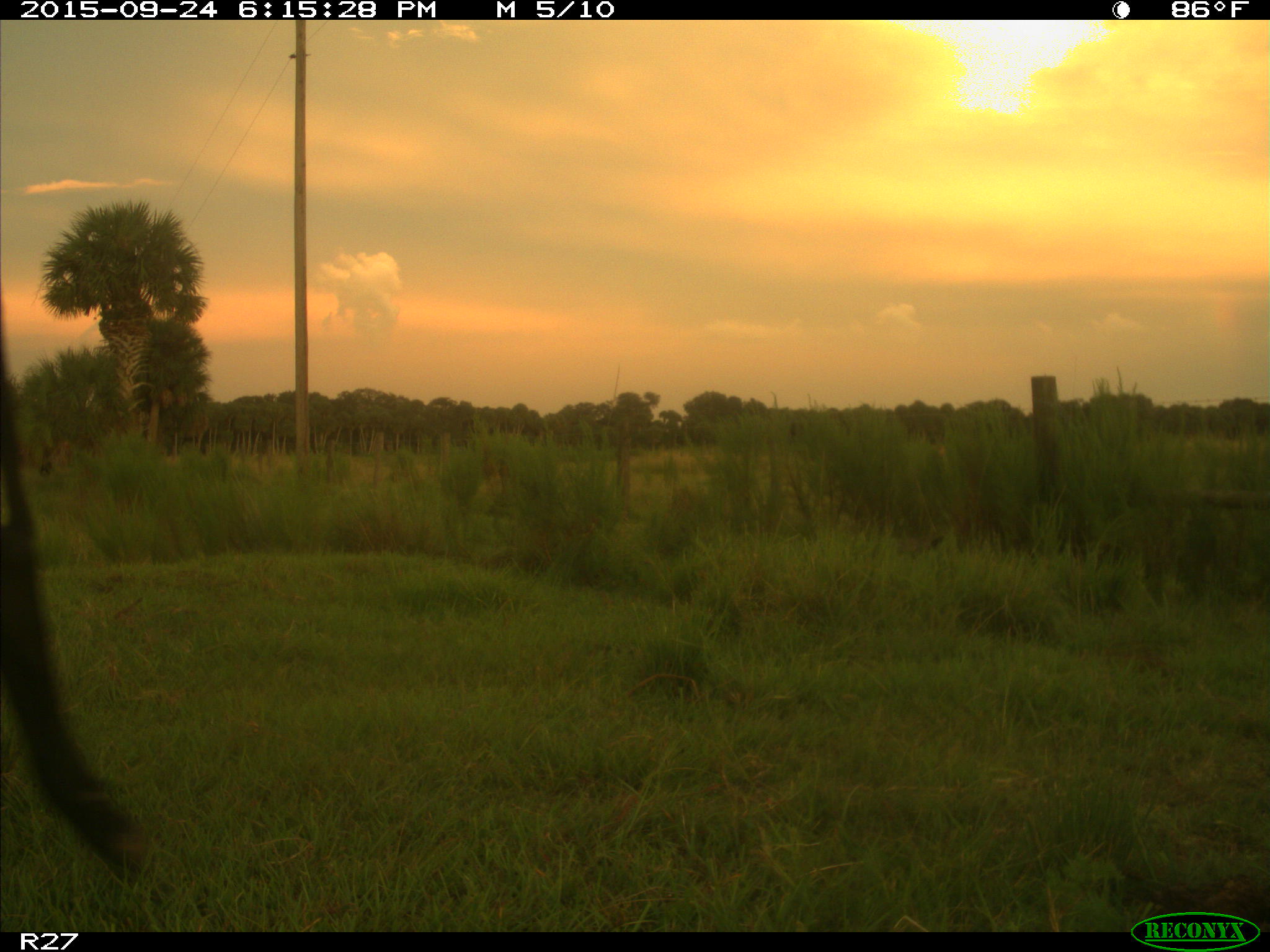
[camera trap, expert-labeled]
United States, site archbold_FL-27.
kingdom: Animalia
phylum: Chordata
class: Mammalia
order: Artiodactyla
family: Bovidae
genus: Bos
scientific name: Bos taurus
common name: domestic cow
Bos taurus (domestic cow).